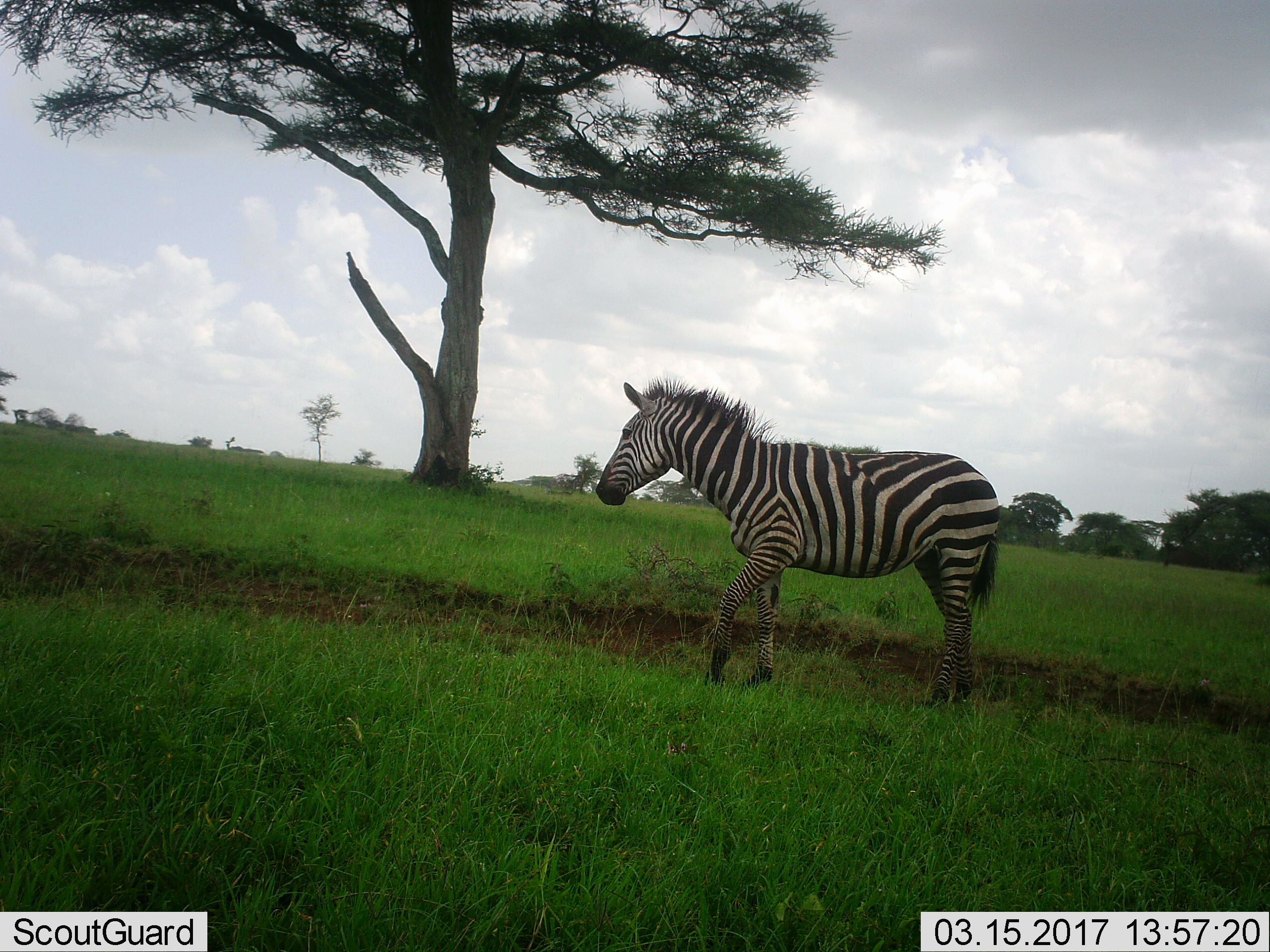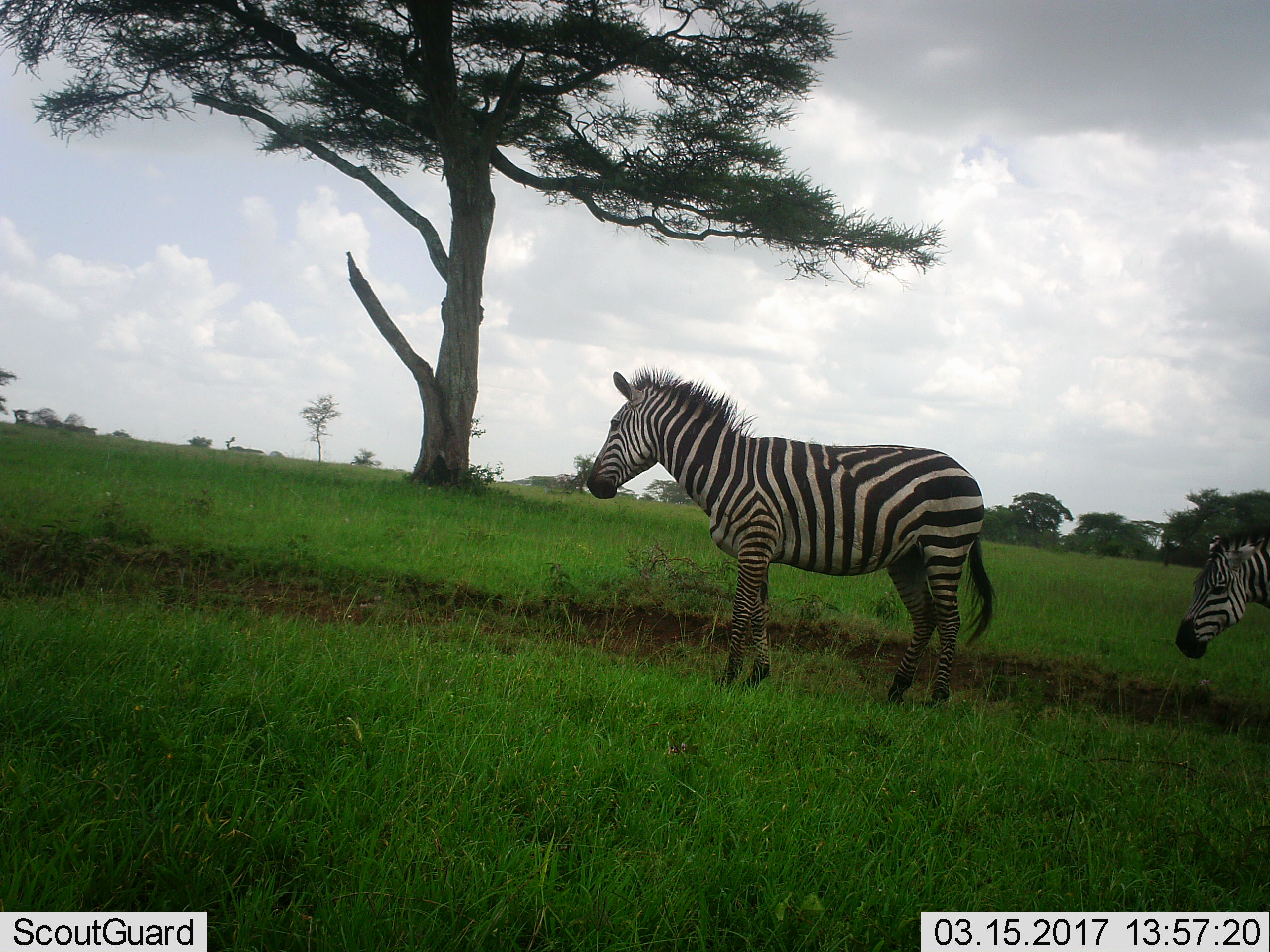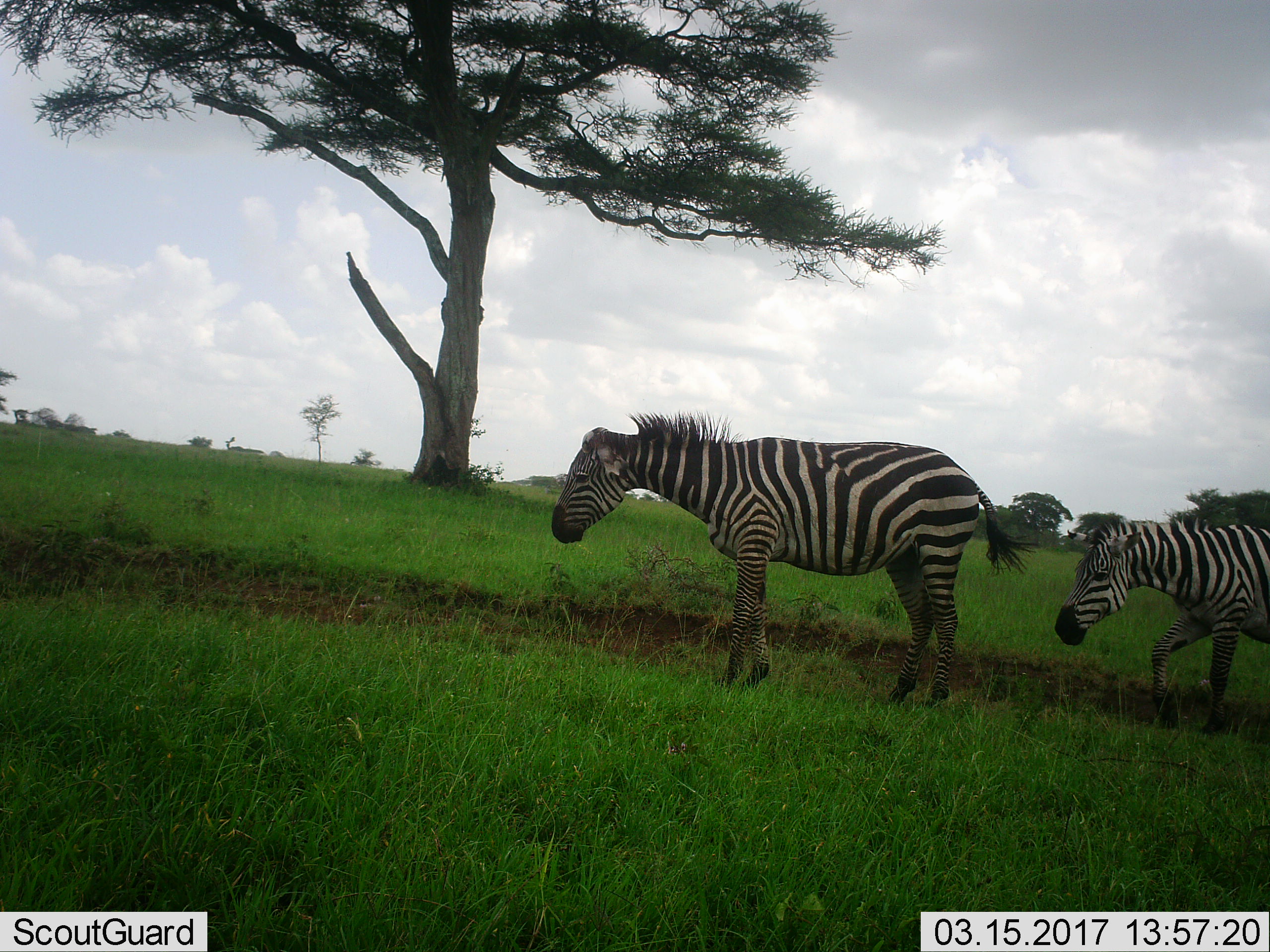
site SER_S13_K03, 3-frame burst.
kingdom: Animalia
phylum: Chordata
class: Mammalia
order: Perissodactyla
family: Equidae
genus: Equus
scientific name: Equus quagga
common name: plains zebra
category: zebraplains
Zebraplains (plains zebra) (Equus quagga), count 2. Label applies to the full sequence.